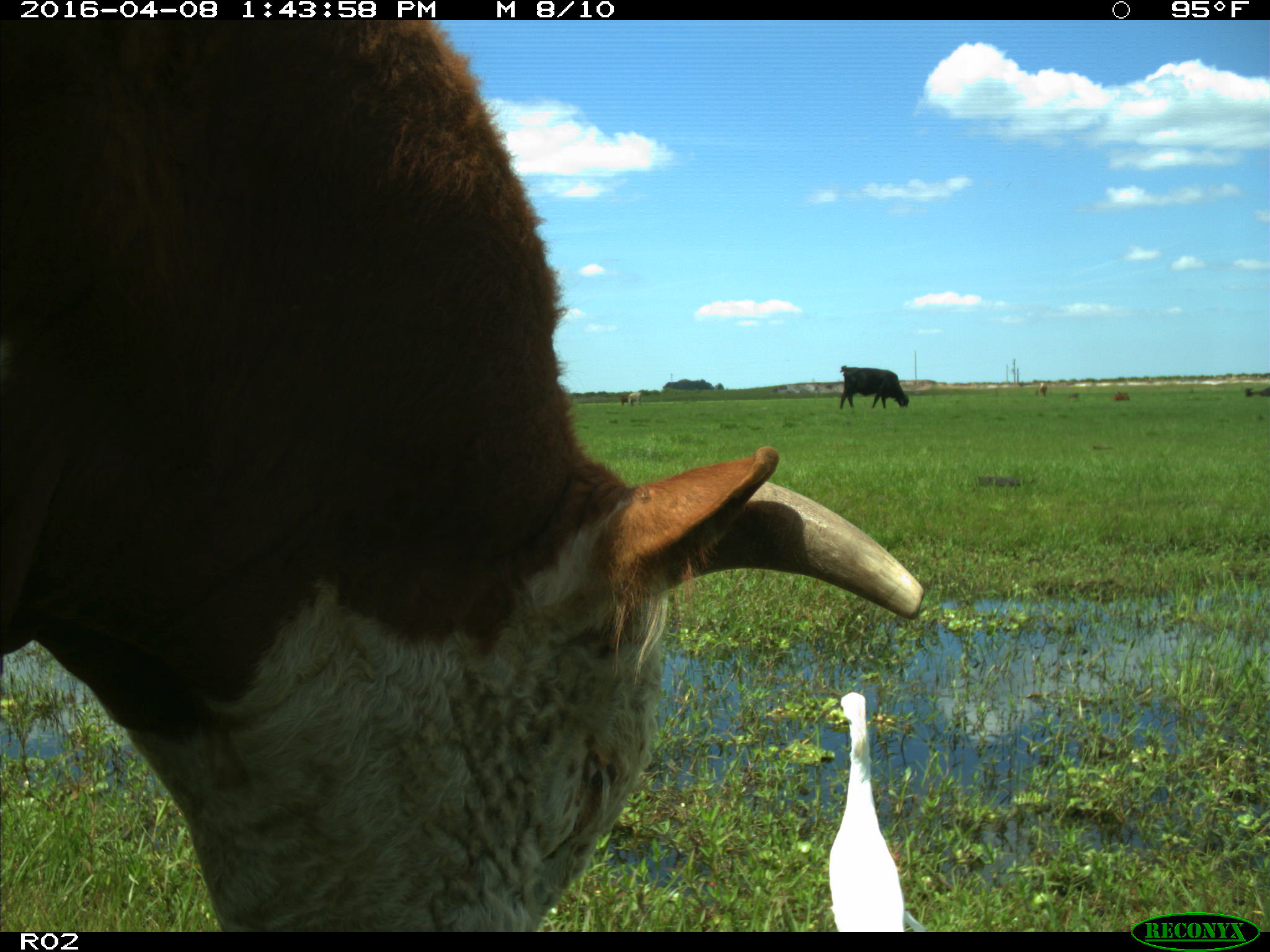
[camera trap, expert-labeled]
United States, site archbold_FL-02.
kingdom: Animalia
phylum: Chordata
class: Mammalia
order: Artiodactyla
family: Bovidae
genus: Bos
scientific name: Bos taurus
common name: domestic cow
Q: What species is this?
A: Bos taurus (domestic cow).